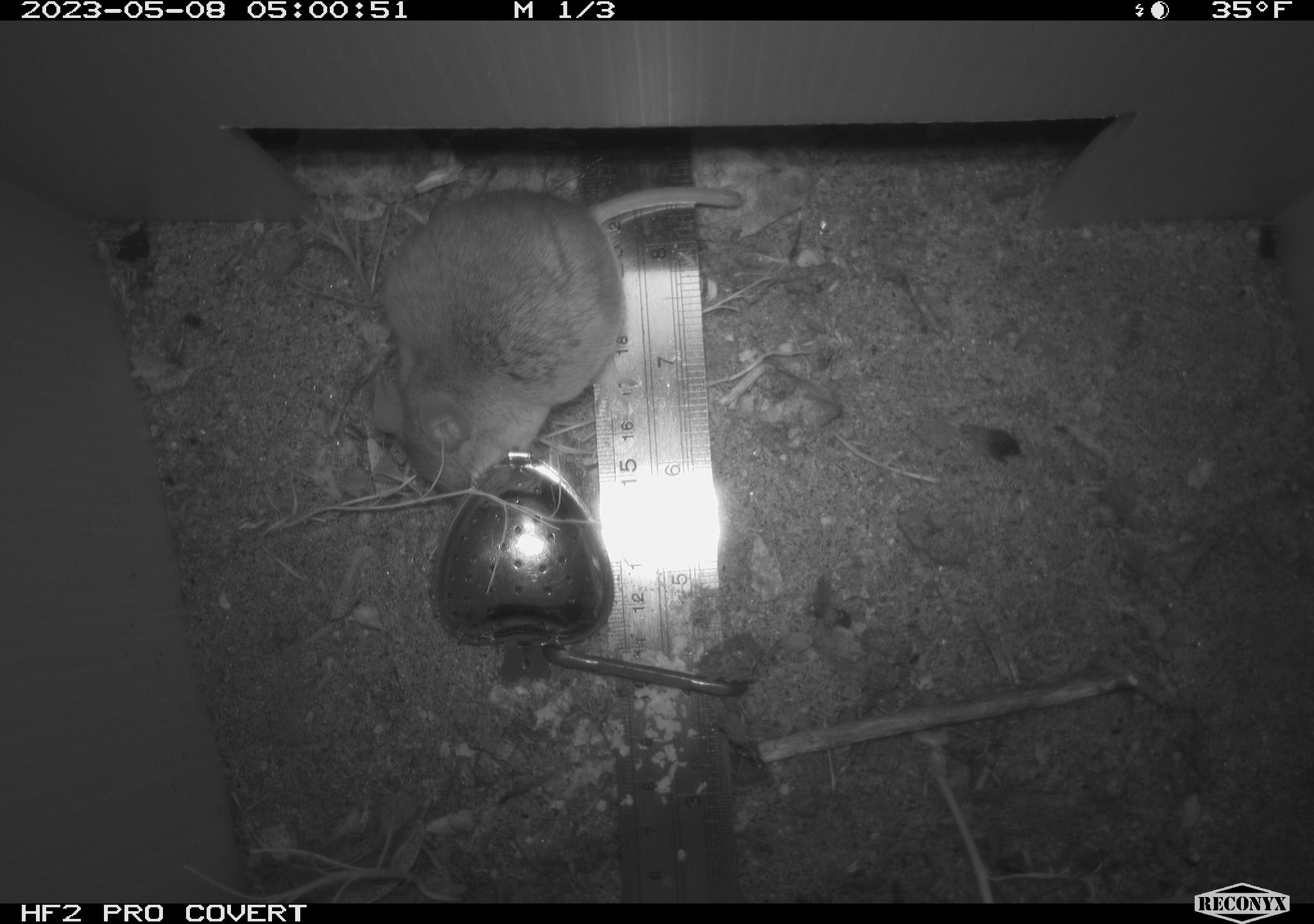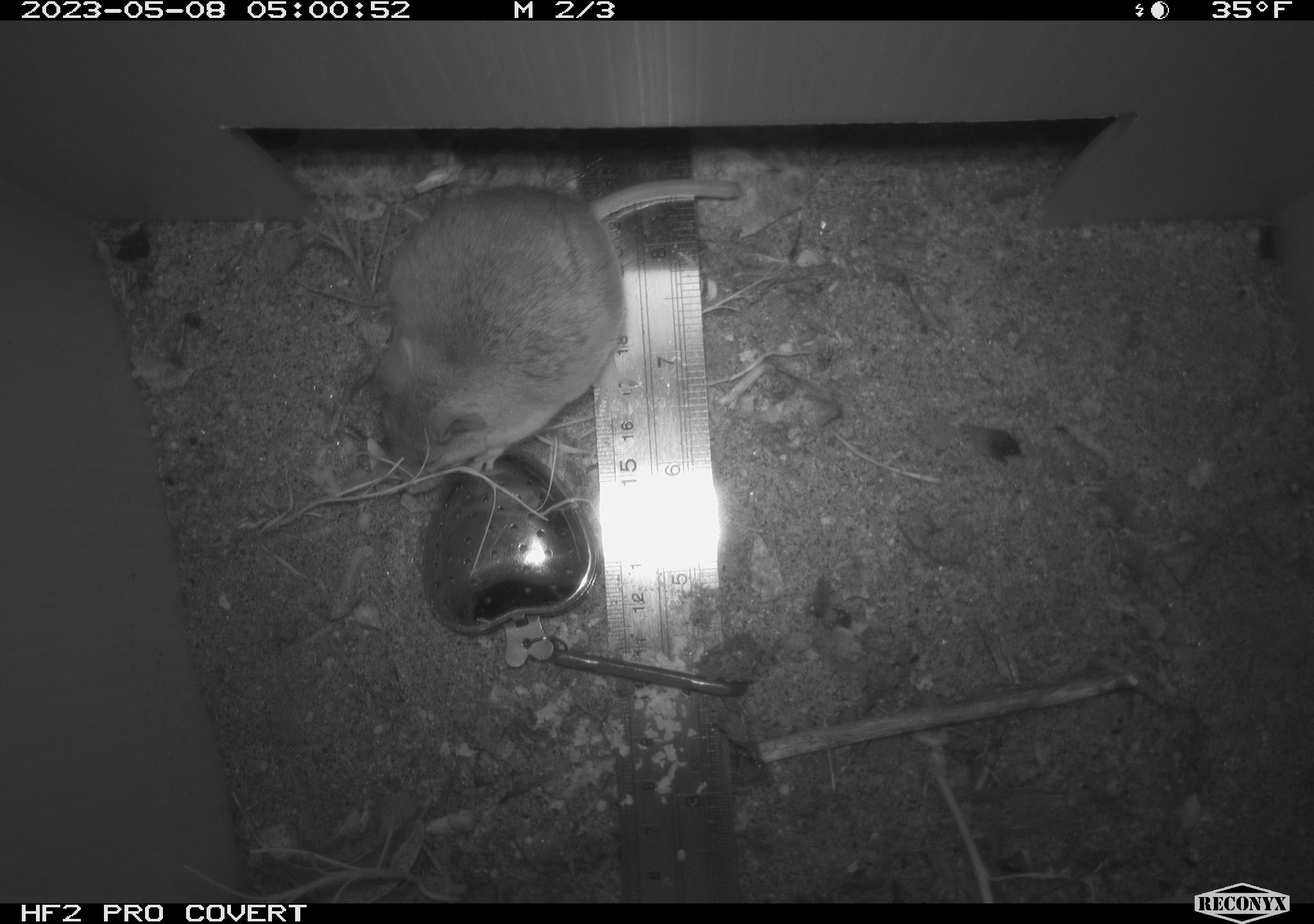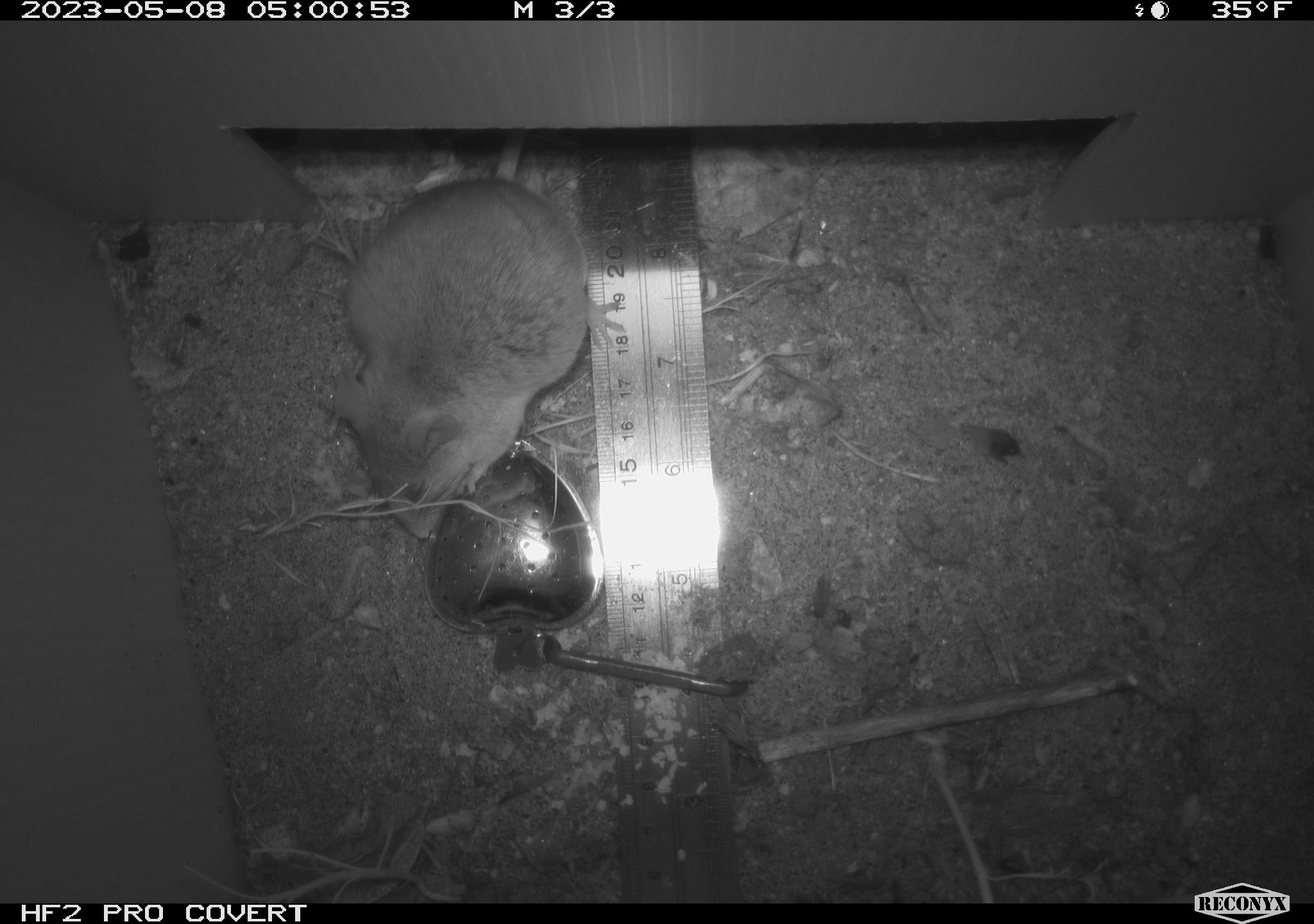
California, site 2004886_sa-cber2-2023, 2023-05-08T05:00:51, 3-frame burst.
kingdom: Animalia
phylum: Chordata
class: Mammalia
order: Rodentia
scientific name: Rodentia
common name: mouse species